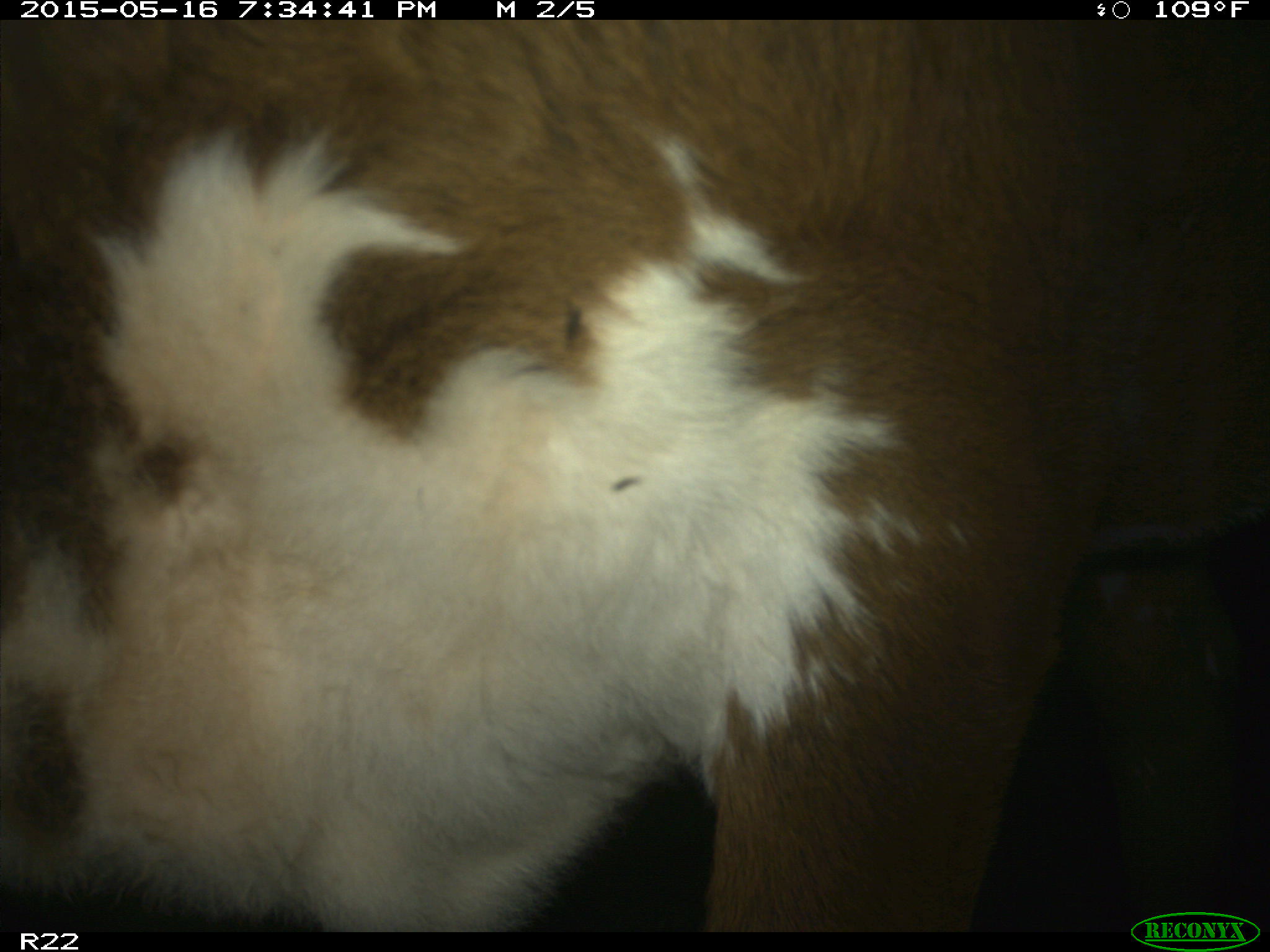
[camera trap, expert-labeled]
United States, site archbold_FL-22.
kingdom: Animalia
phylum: Chordata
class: Mammalia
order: Artiodactyla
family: Bovidae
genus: Bos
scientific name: Bos taurus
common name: domestic cow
Bos taurus (domestic cow).